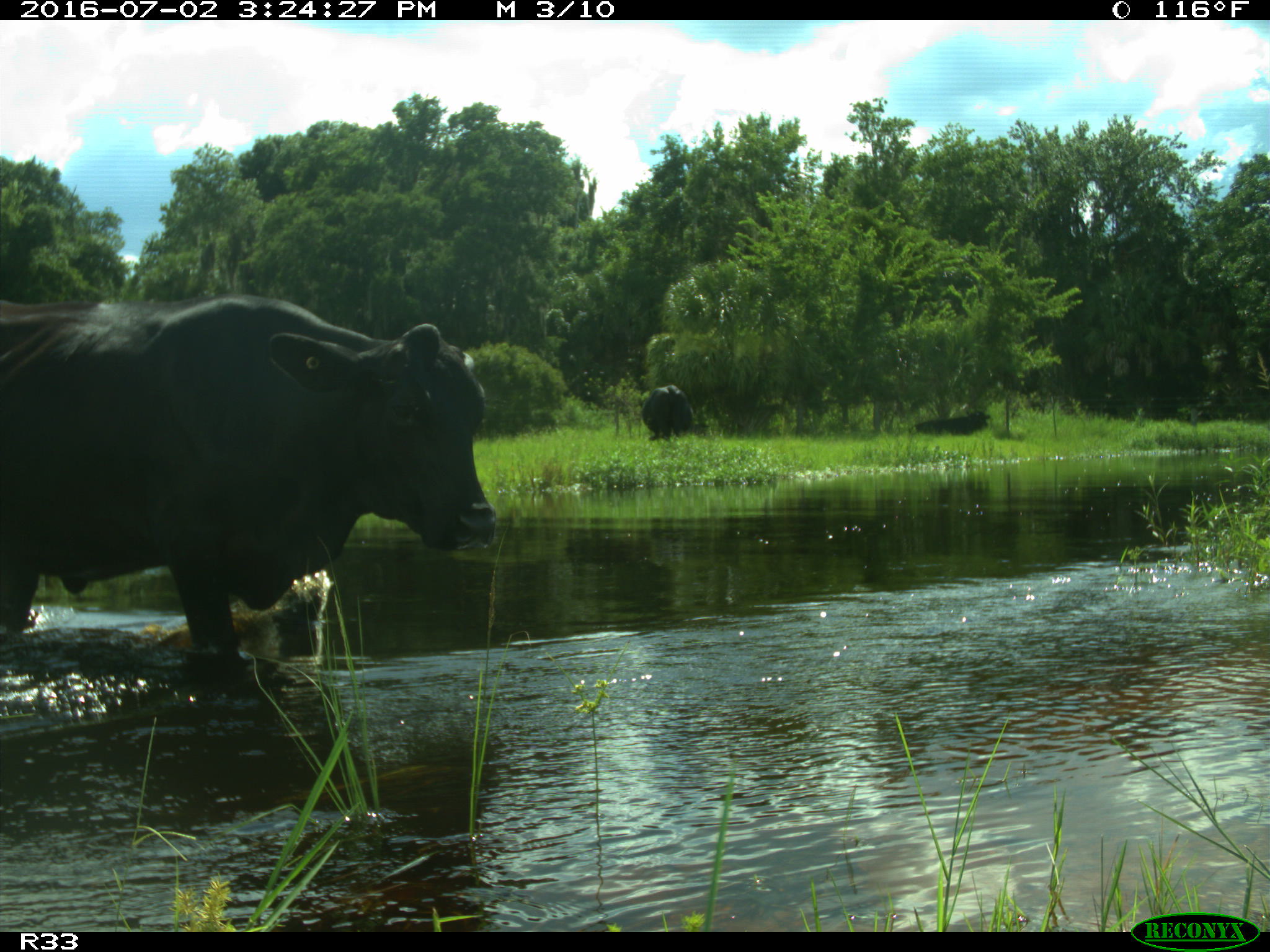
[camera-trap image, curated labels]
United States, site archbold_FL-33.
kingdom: Animalia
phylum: Chordata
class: Mammalia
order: Artiodactyla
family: Bovidae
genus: Bos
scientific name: Bos taurus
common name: domestic cow